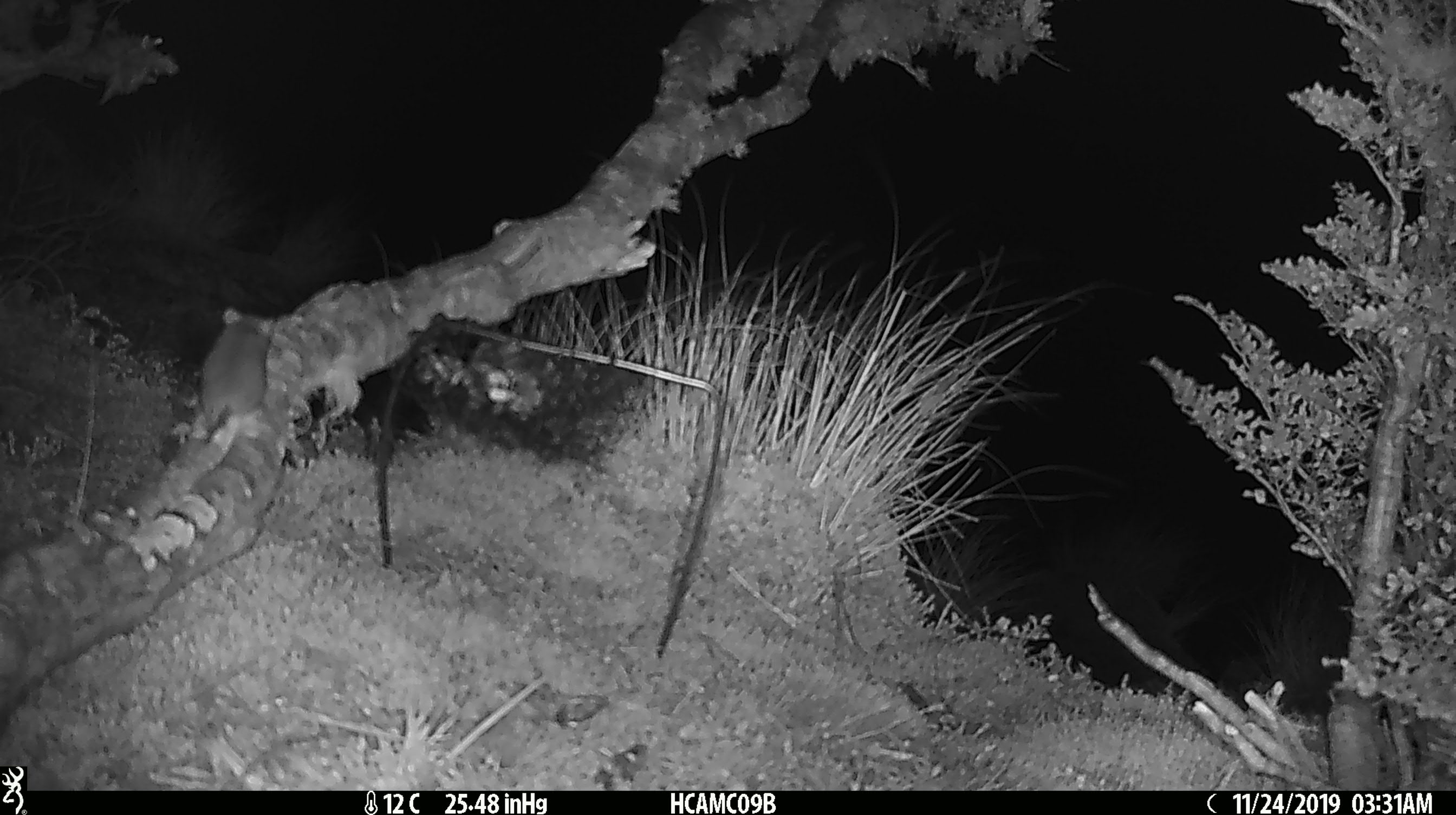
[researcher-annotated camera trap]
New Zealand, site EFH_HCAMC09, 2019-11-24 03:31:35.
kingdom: Animalia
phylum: Chordata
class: Mammalia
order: Rodentia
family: Muridae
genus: Mus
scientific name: Mus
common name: mouse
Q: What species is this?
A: Mouse (Mus).